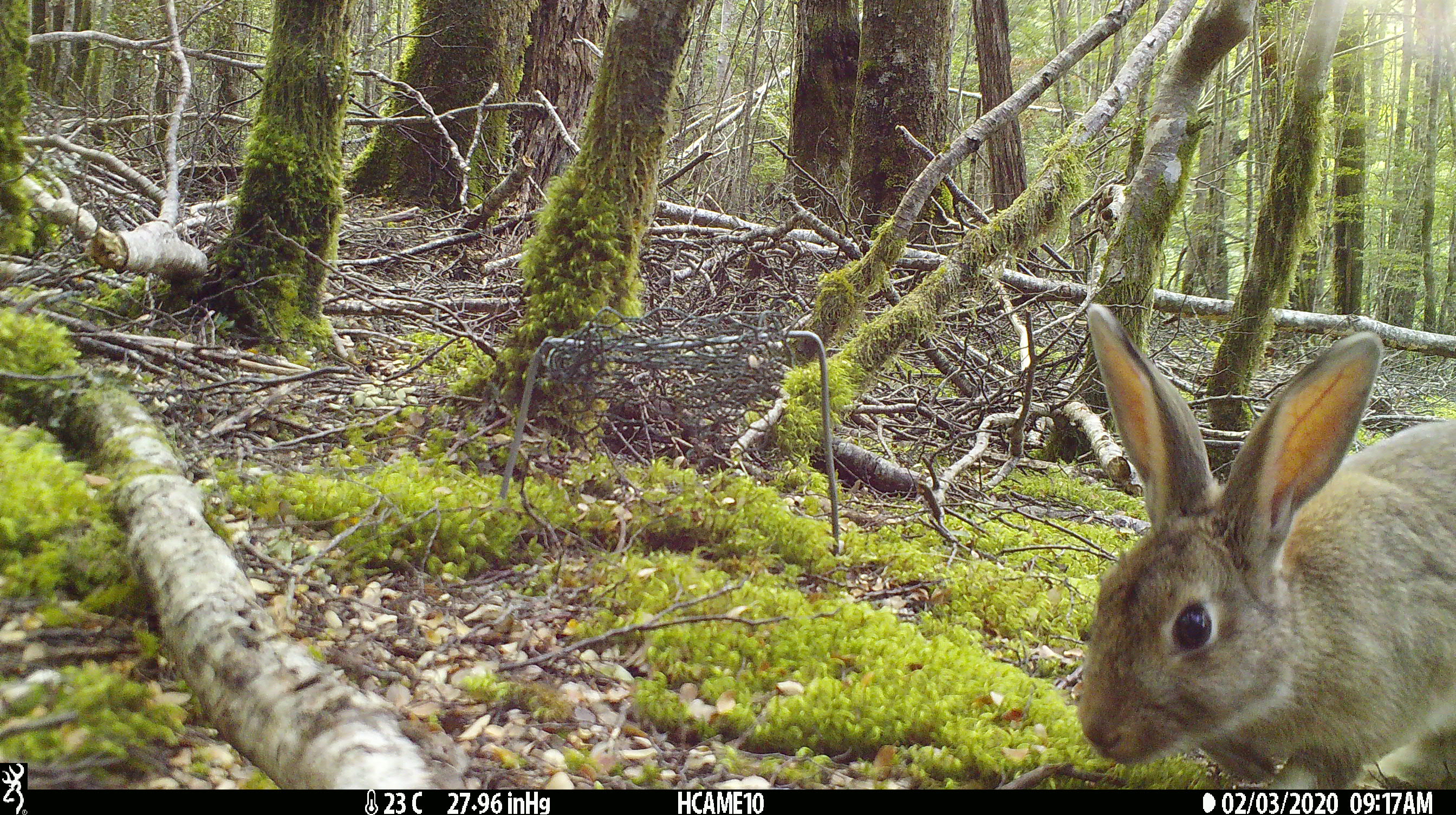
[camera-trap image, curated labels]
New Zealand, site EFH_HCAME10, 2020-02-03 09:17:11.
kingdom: Animalia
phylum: Chordata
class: Mammalia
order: Lagomorpha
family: Leporidae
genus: Oryctolagus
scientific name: Oryctolagus cuniculus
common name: european rabbit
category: rabbit